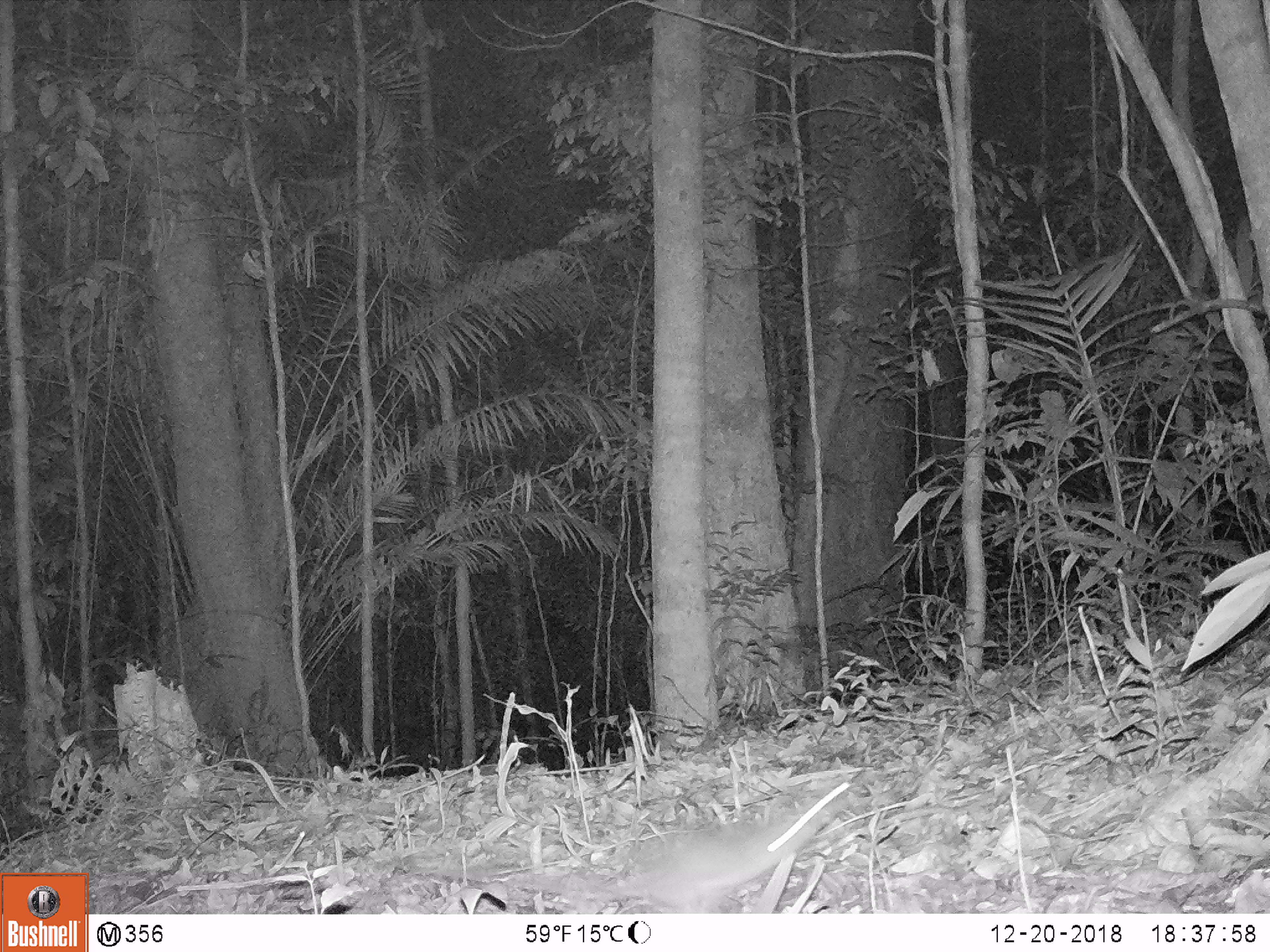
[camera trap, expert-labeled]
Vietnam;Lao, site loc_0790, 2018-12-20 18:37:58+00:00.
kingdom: Animalia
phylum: Chordata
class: Mammalia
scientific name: Mammalia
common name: mammal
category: unidentified small mammal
Unidentified small mammal (mammal) (Mammalia). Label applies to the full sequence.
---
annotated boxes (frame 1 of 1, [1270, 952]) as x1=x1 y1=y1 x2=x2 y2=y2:
unidentified small mammal: x1=506 y1=787 x2=847 y2=913